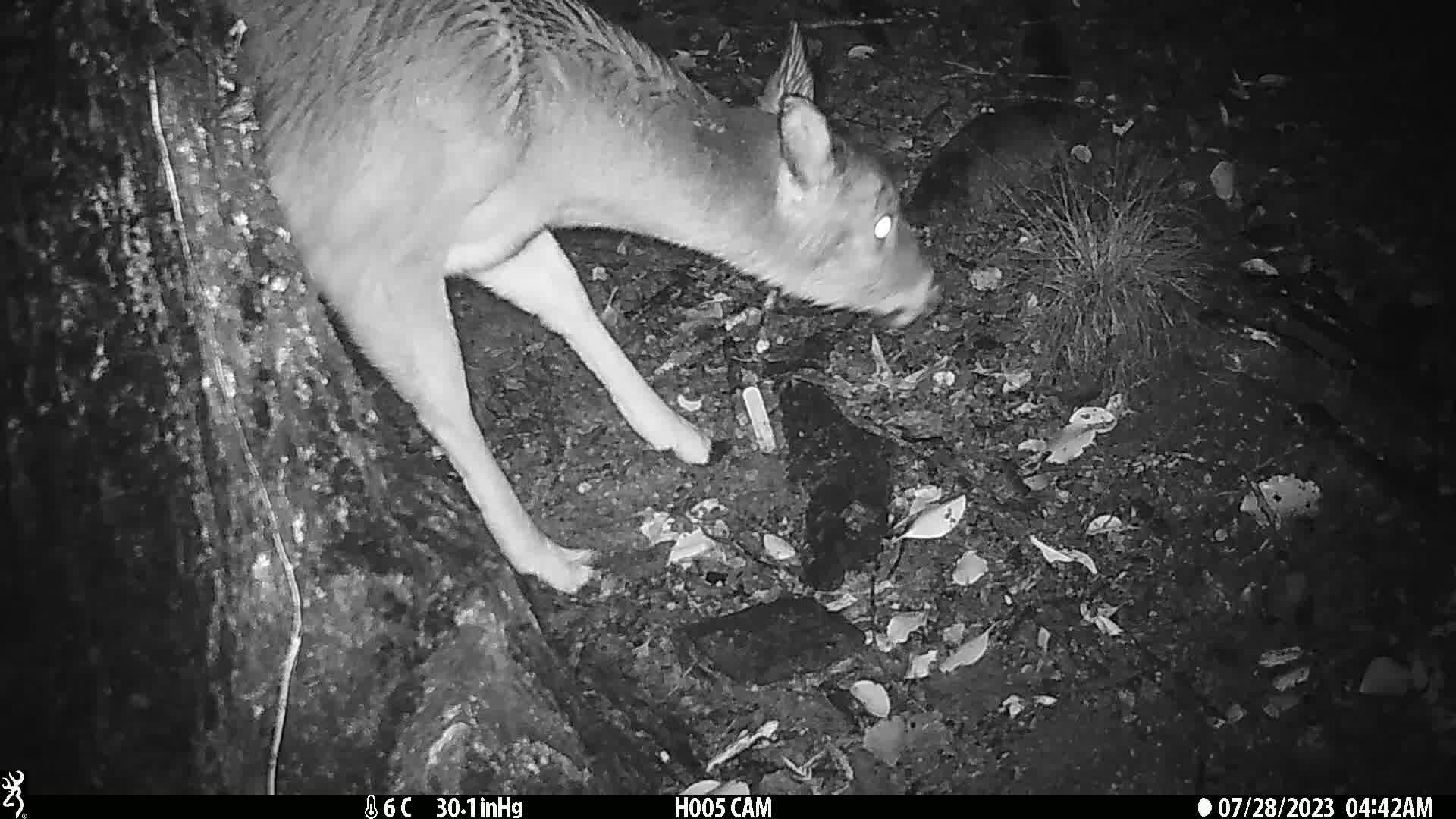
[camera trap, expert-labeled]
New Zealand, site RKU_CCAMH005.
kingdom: Animalia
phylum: Chordata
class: Mammalia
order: Artiodactyla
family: Cervidae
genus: Odocoileus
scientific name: Odocoileus virginianus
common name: white-tailed deer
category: white tailed deer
White tailed deer (white-tailed deer) (Odocoileus virginianus).